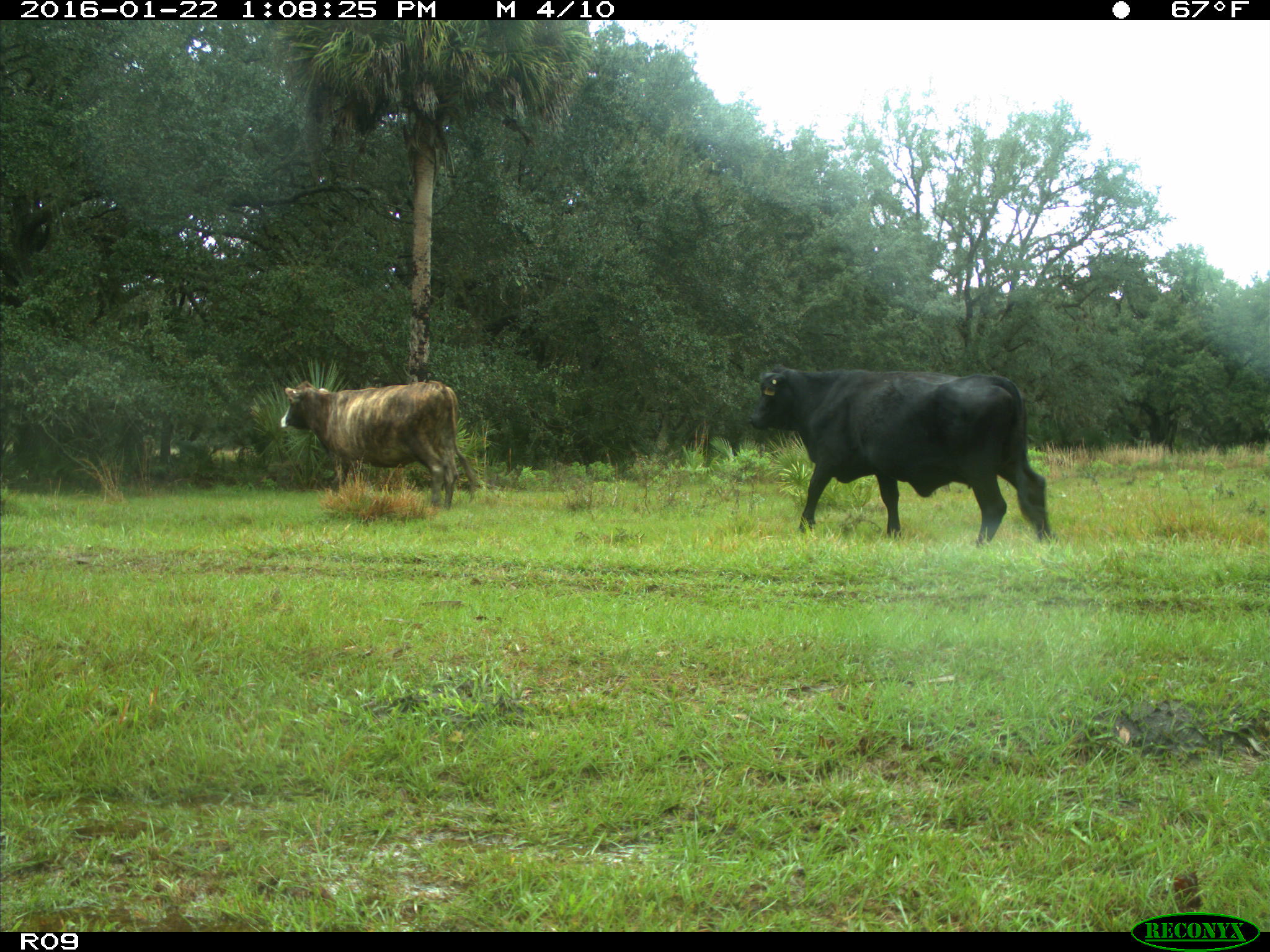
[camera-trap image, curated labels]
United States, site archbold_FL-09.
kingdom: Animalia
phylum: Chordata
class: Mammalia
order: Artiodactyla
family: Bovidae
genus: Bos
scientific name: Bos taurus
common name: domestic cow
Bos taurus (domestic cow).